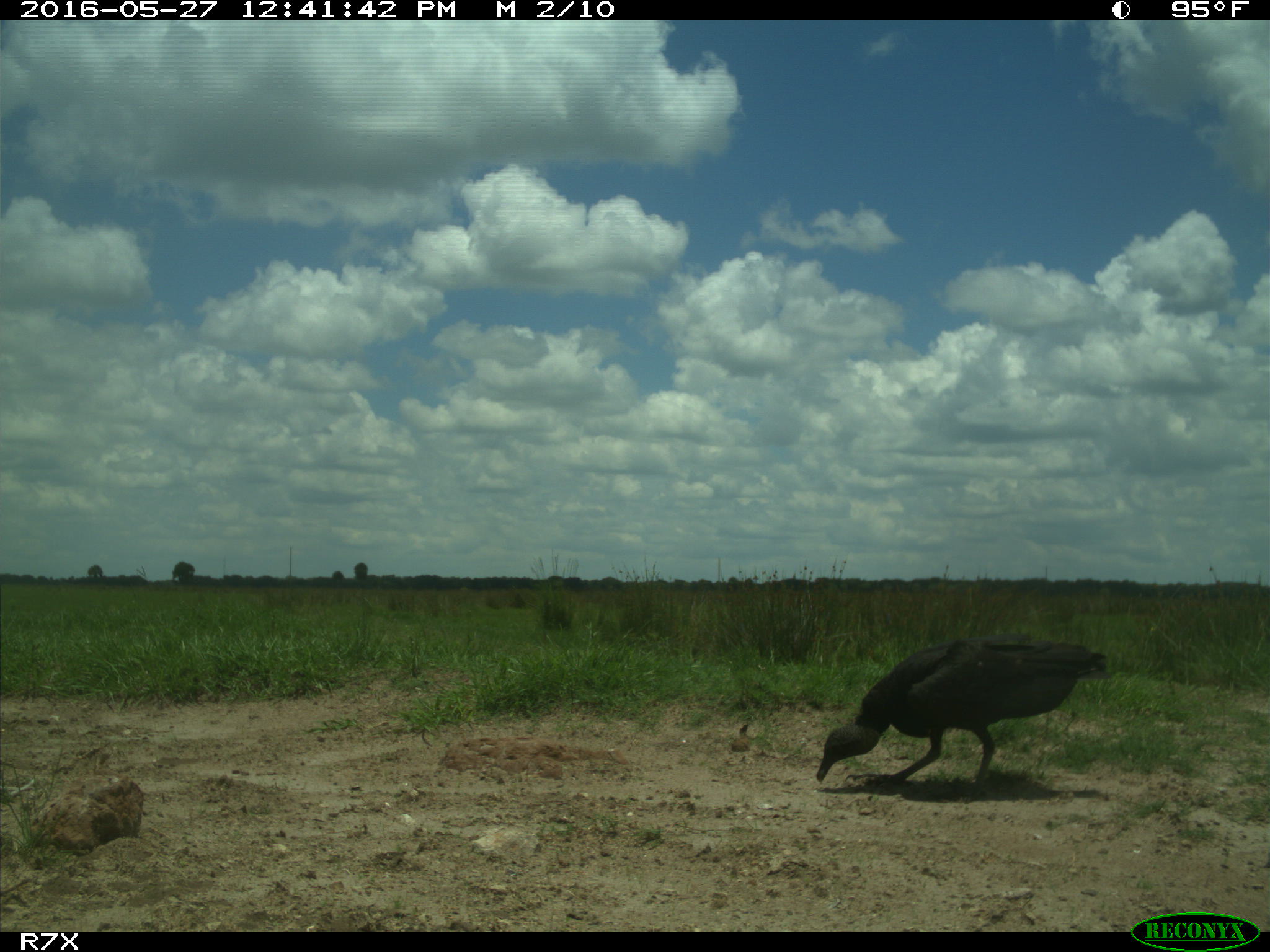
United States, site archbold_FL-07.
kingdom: Animalia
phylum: Chordata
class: Aves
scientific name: Aves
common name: birds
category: unidentified bird